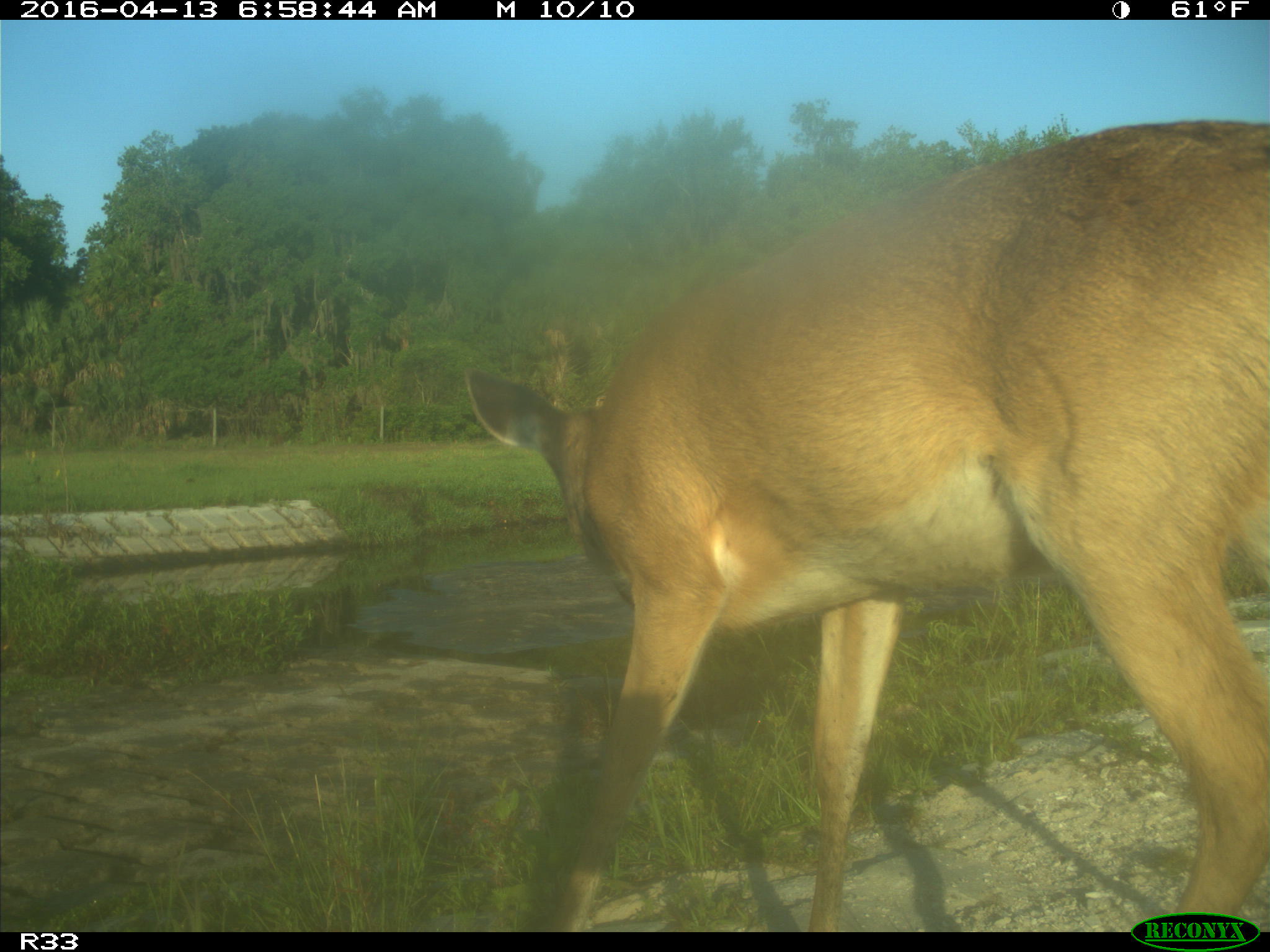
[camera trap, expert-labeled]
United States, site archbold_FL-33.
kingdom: Animalia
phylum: Chordata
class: Mammalia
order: Artiodactyla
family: Cervidae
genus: Odocoileus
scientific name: Odocoileus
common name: deer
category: unidentified deer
Unidentified deer (deer) (Odocoileus).